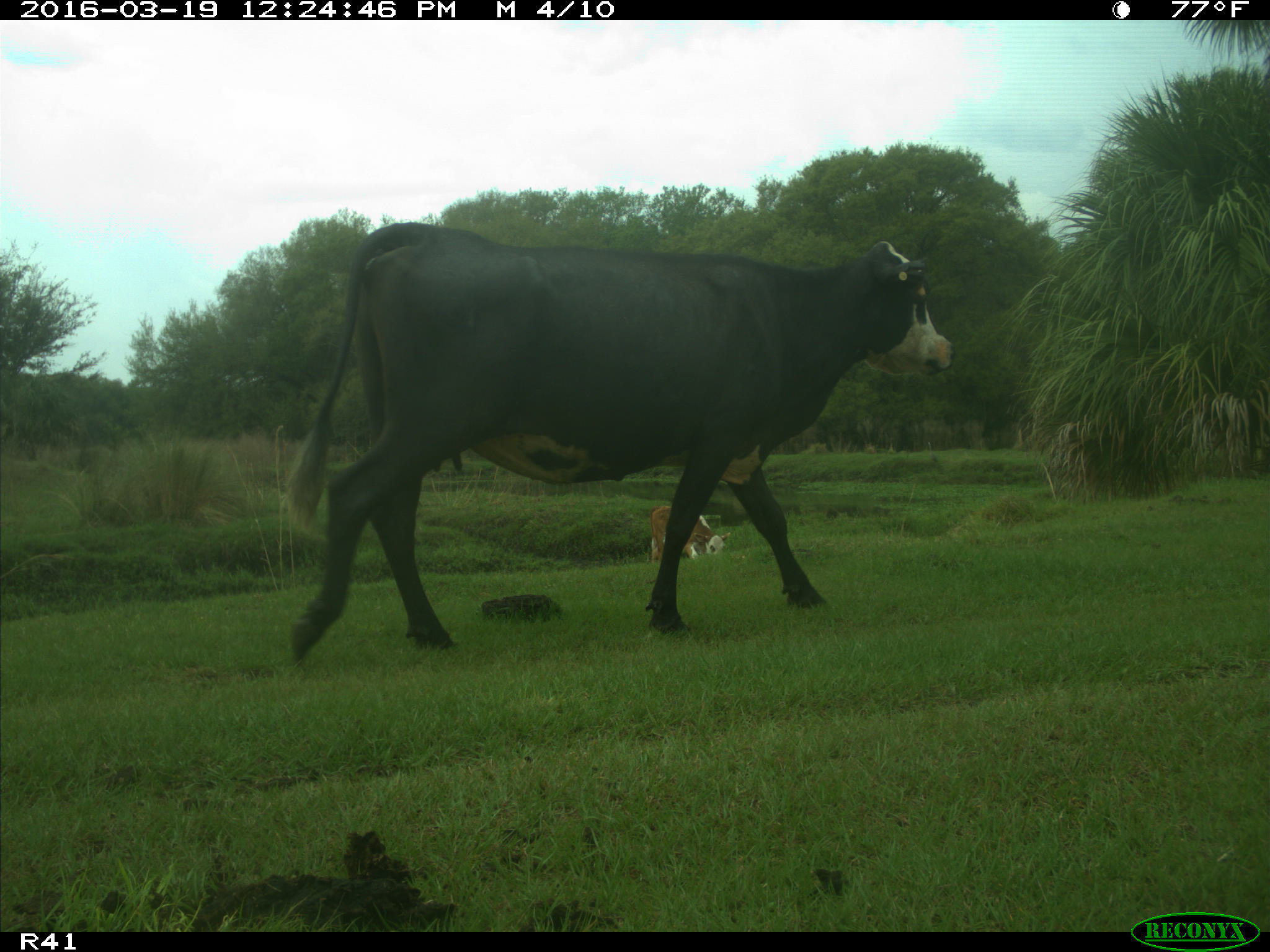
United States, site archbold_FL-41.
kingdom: Animalia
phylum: Chordata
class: Mammalia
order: Artiodactyla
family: Bovidae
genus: Bos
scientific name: Bos taurus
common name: domestic cow